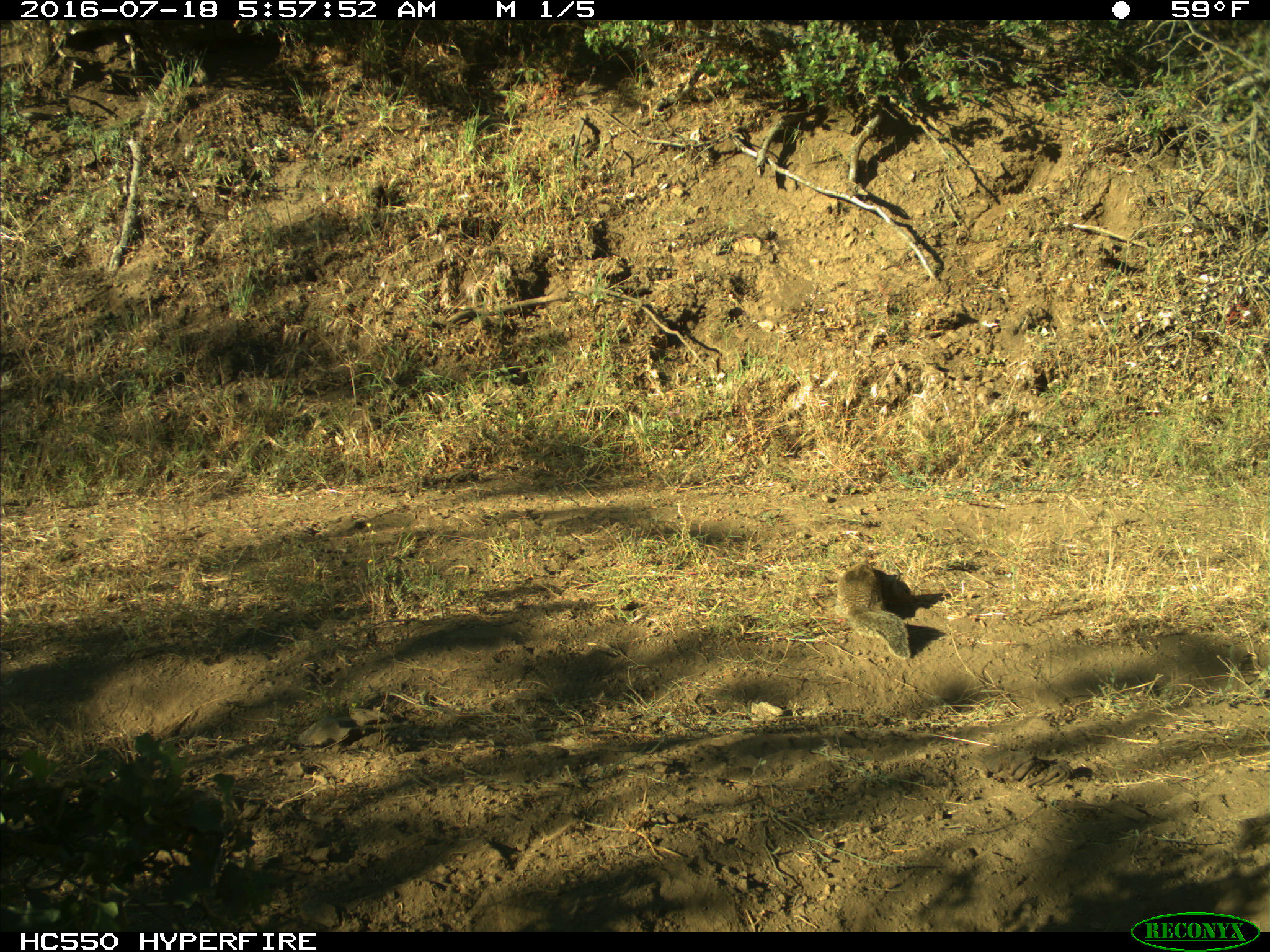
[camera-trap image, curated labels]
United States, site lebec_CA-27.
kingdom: Animalia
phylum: Chordata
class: Mammalia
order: Rodentia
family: Sciuridae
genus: Otospermophilus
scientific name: Otospermophilus beecheyi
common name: california ground squirrel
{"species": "Otospermophilus beecheyi (california ground squirrel)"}